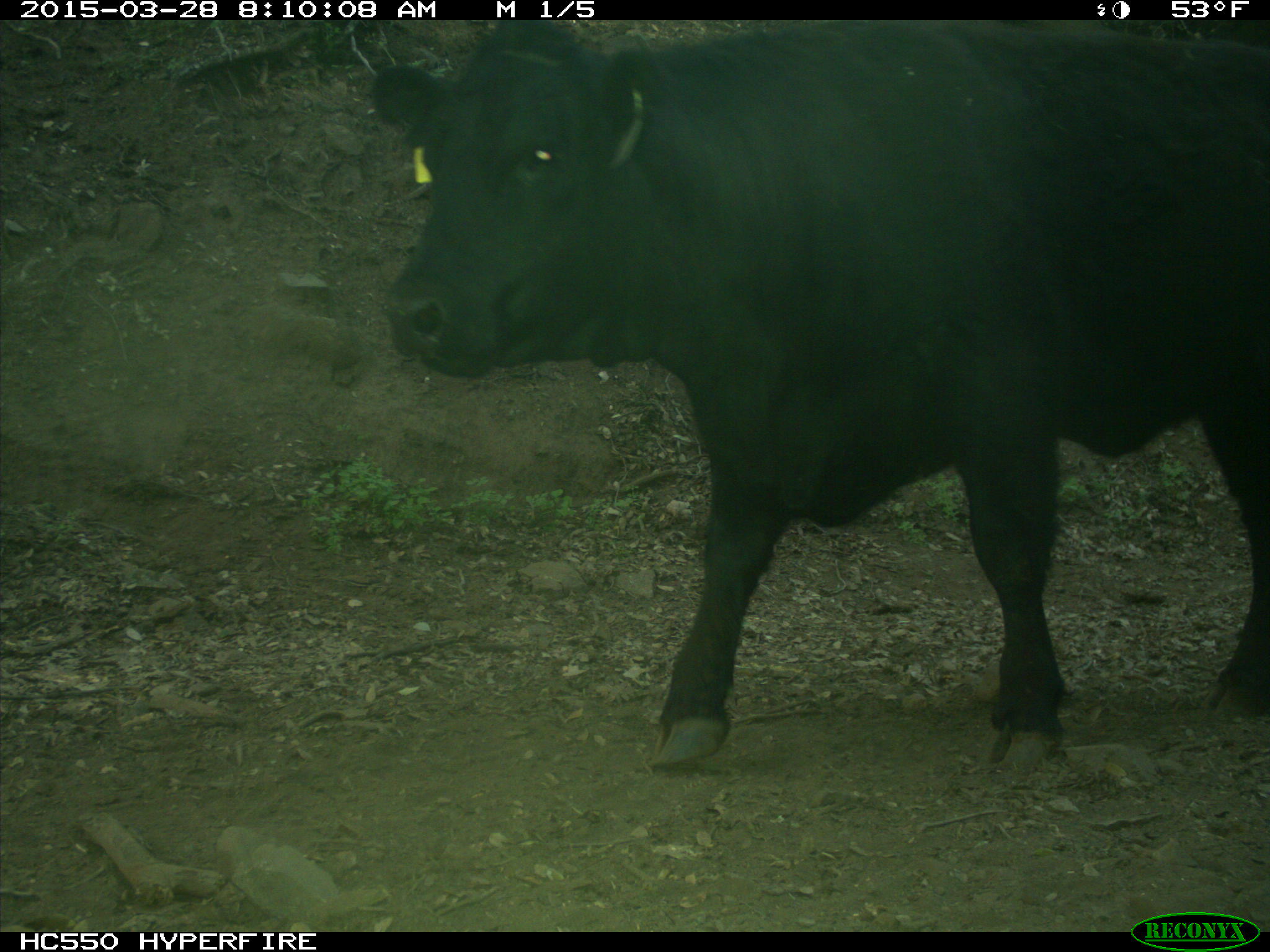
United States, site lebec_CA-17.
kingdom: Animalia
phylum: Chordata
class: Mammalia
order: Artiodactyla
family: Bovidae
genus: Bos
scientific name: Bos taurus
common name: domestic cow